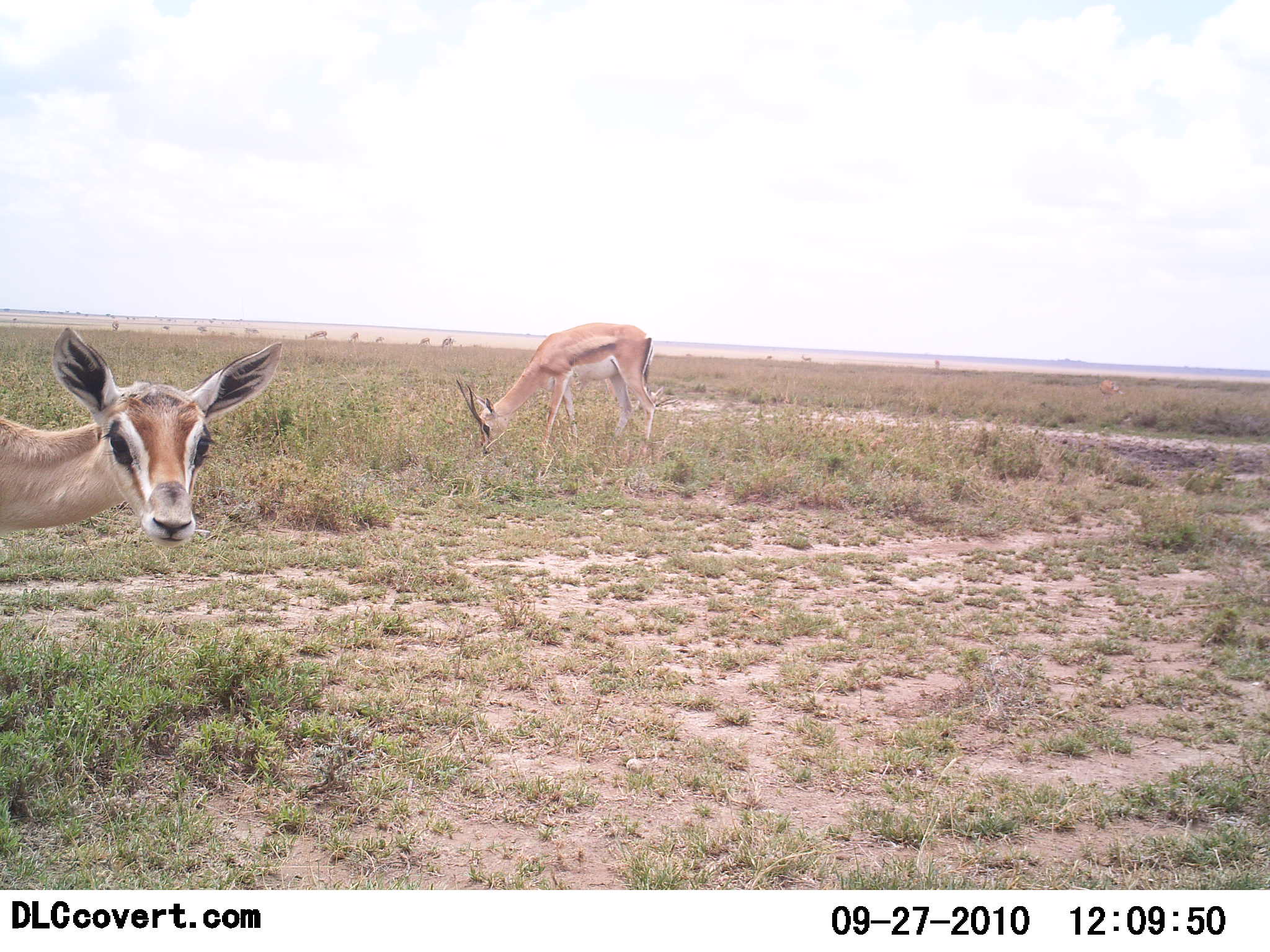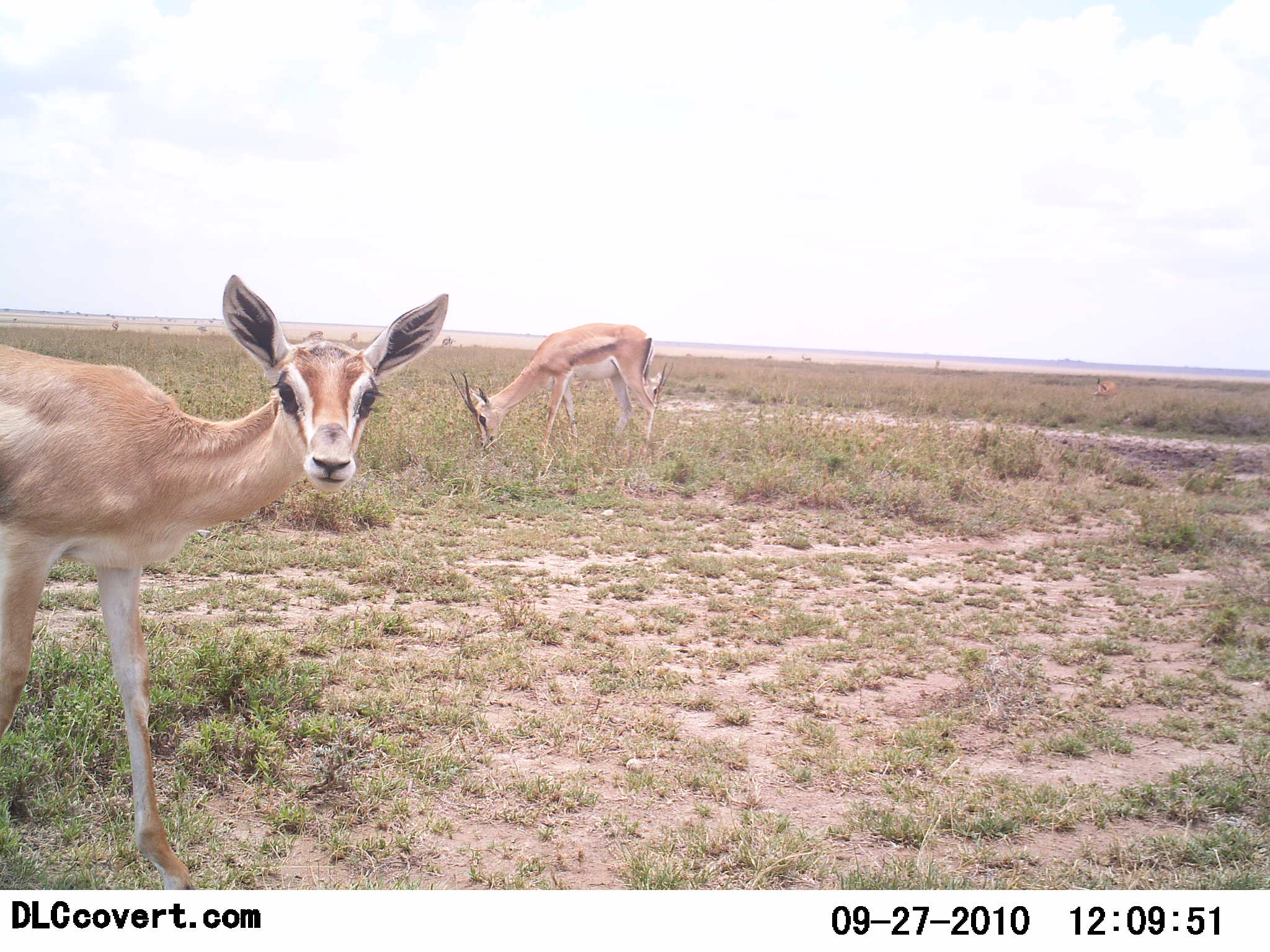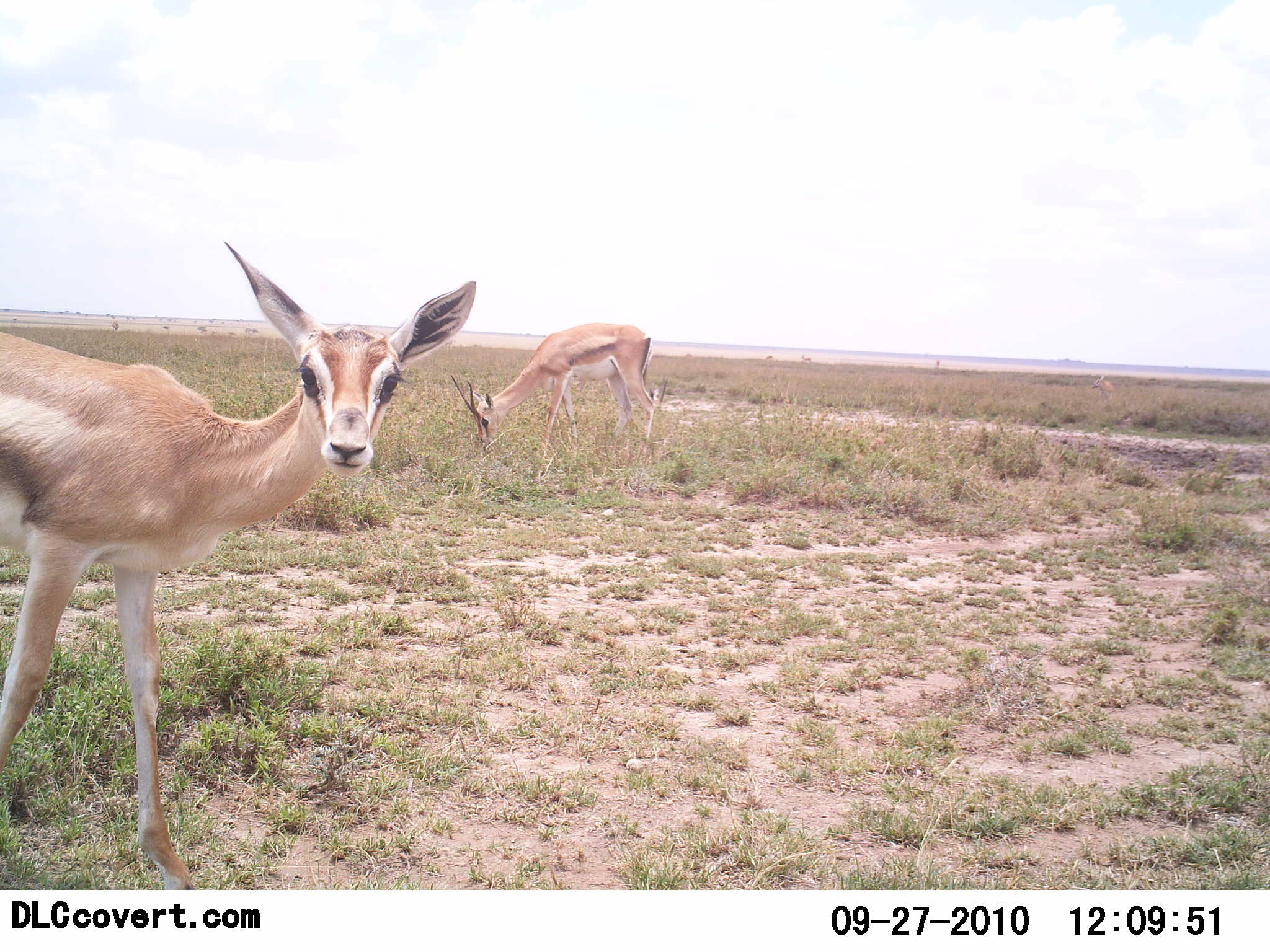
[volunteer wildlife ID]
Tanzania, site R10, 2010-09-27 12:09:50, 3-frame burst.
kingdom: Animalia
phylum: Chordata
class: Mammalia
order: Artiodactyla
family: Bovidae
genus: Nanger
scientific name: Nanger granti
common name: grant's gazelle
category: gazellegrants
Gazellegrants (grant's gazelle) (Nanger granti), count 2. Behavior (volunteer vote fractions): standing 55%, resting 0%, moving 27%, interacting 18%. Young present (vote fraction): 0%. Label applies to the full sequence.